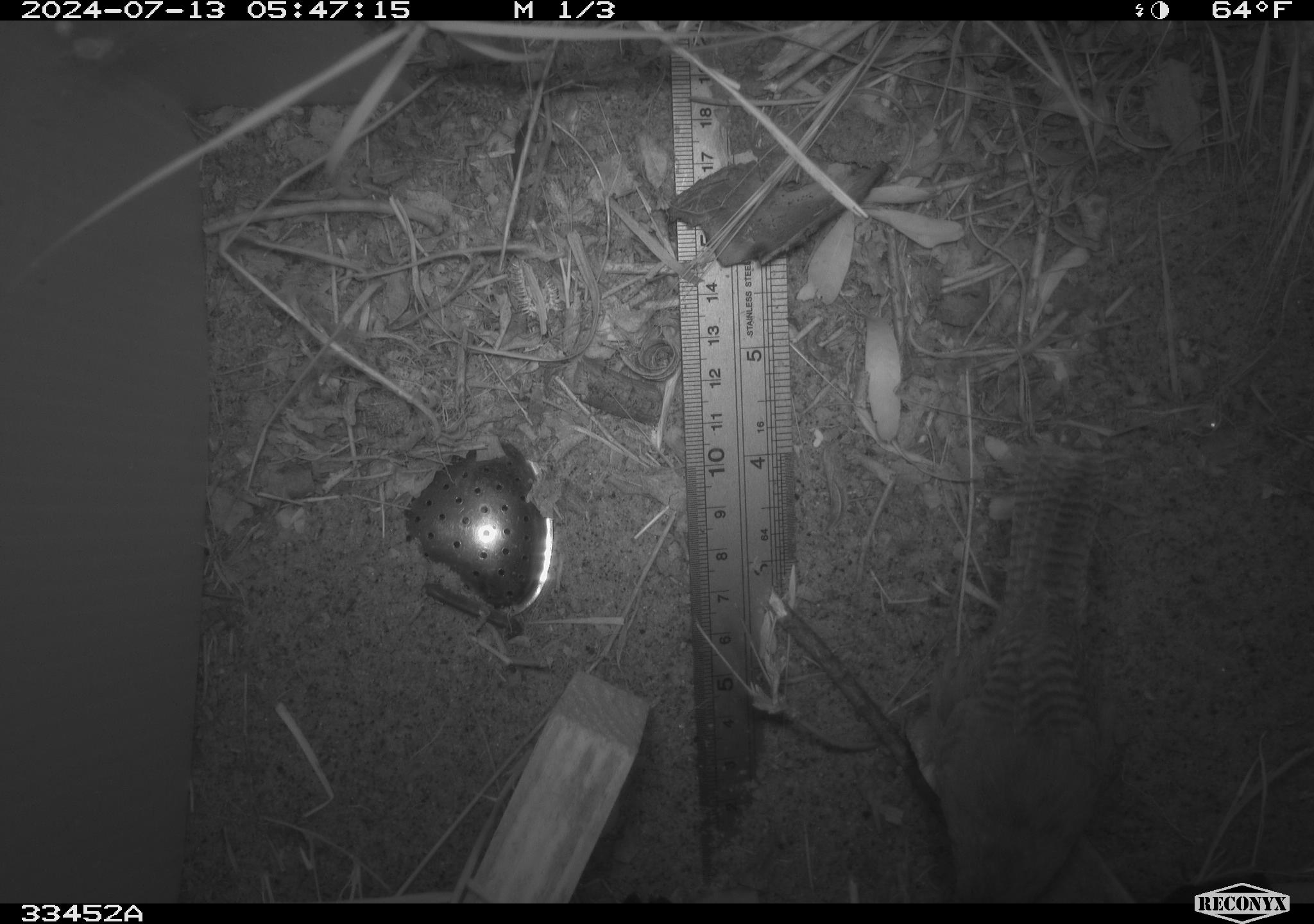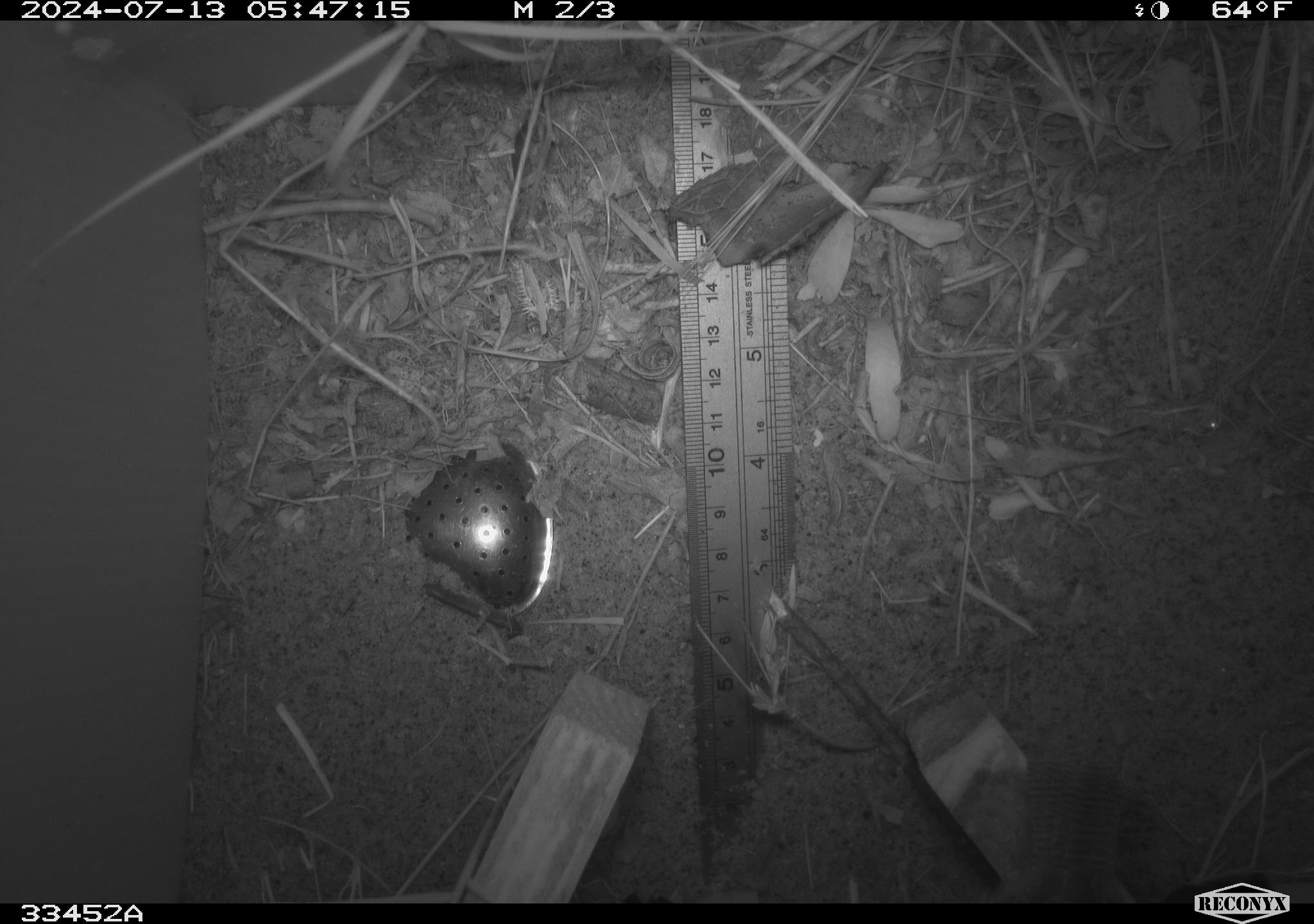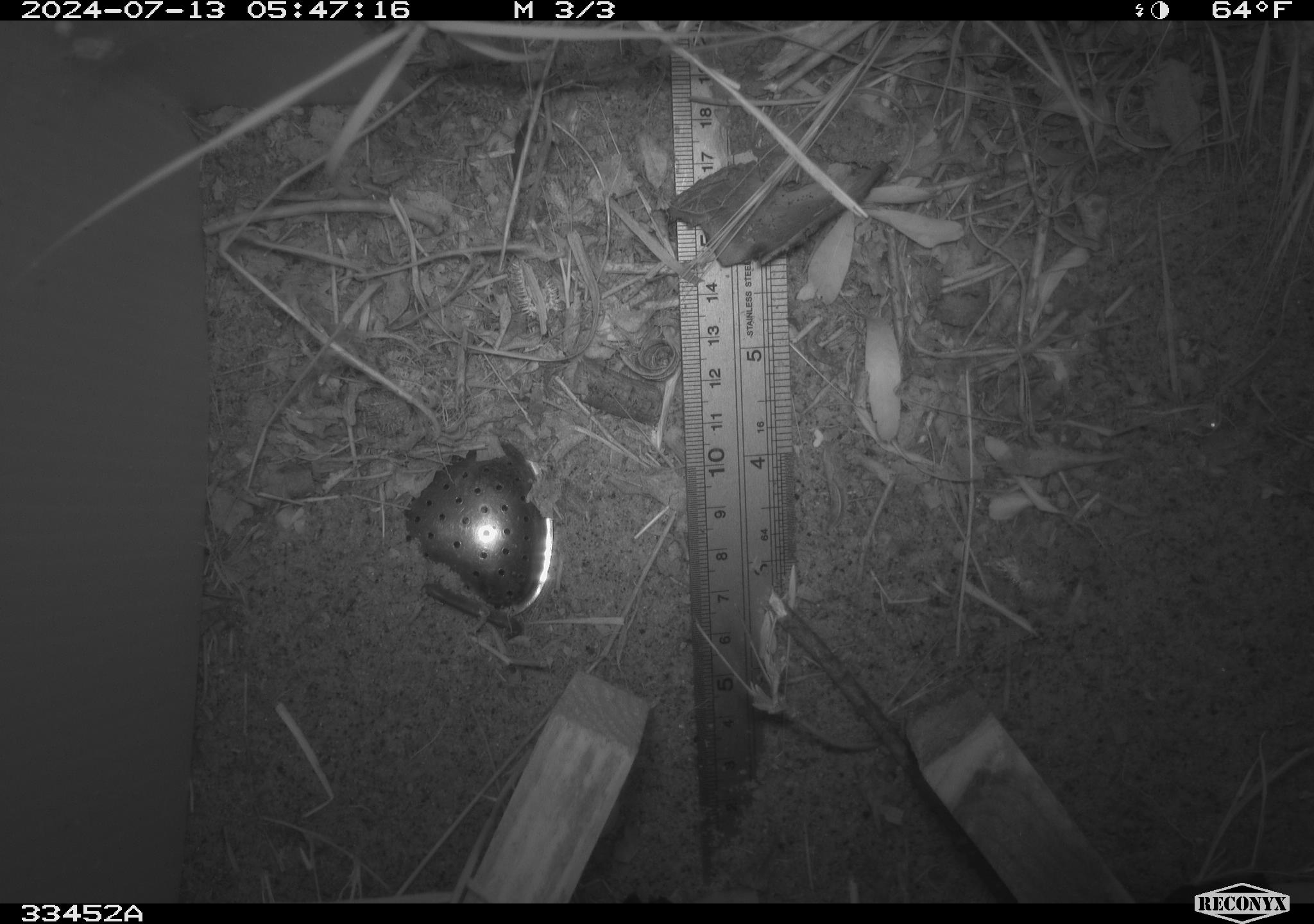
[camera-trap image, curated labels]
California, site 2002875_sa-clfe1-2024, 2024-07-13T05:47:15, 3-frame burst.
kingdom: Animalia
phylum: Chordata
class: Aves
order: Passeriformes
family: Troglodytidae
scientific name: Troglodytidae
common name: wren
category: troglodytidae family